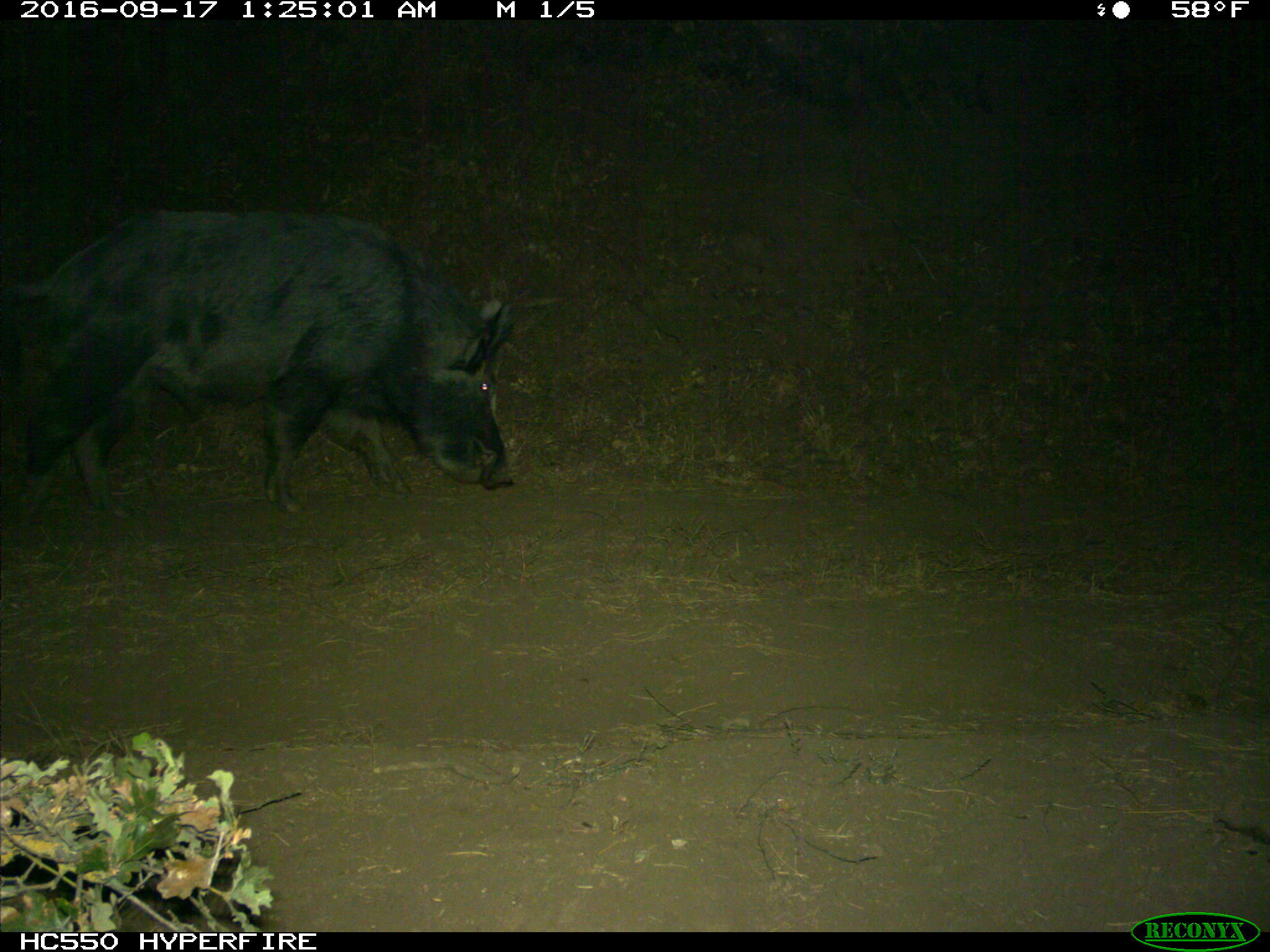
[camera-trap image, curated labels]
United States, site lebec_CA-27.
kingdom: Animalia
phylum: Chordata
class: Mammalia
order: Artiodactyla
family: Suidae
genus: Sus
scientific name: Sus scrofa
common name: wild boar